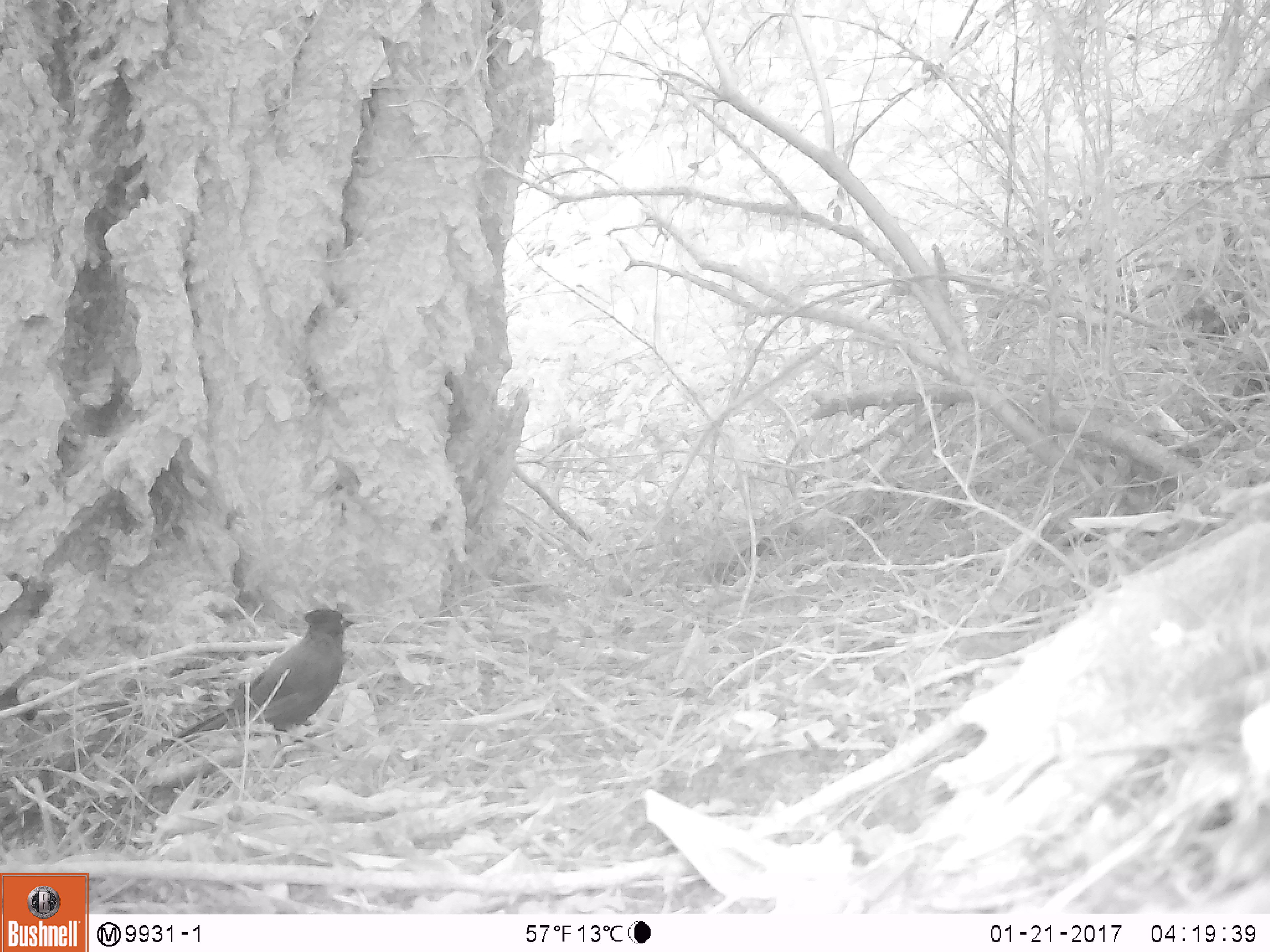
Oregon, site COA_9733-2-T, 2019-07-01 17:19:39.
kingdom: Animalia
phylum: Chordata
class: Aves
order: Passeriformes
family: Corvidae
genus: Cyanocitta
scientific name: Cyanocitta stelleri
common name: steller's jay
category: stellers jay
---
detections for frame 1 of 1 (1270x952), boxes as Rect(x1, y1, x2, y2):
stellers jay: Rect(165, 607, 352, 751)